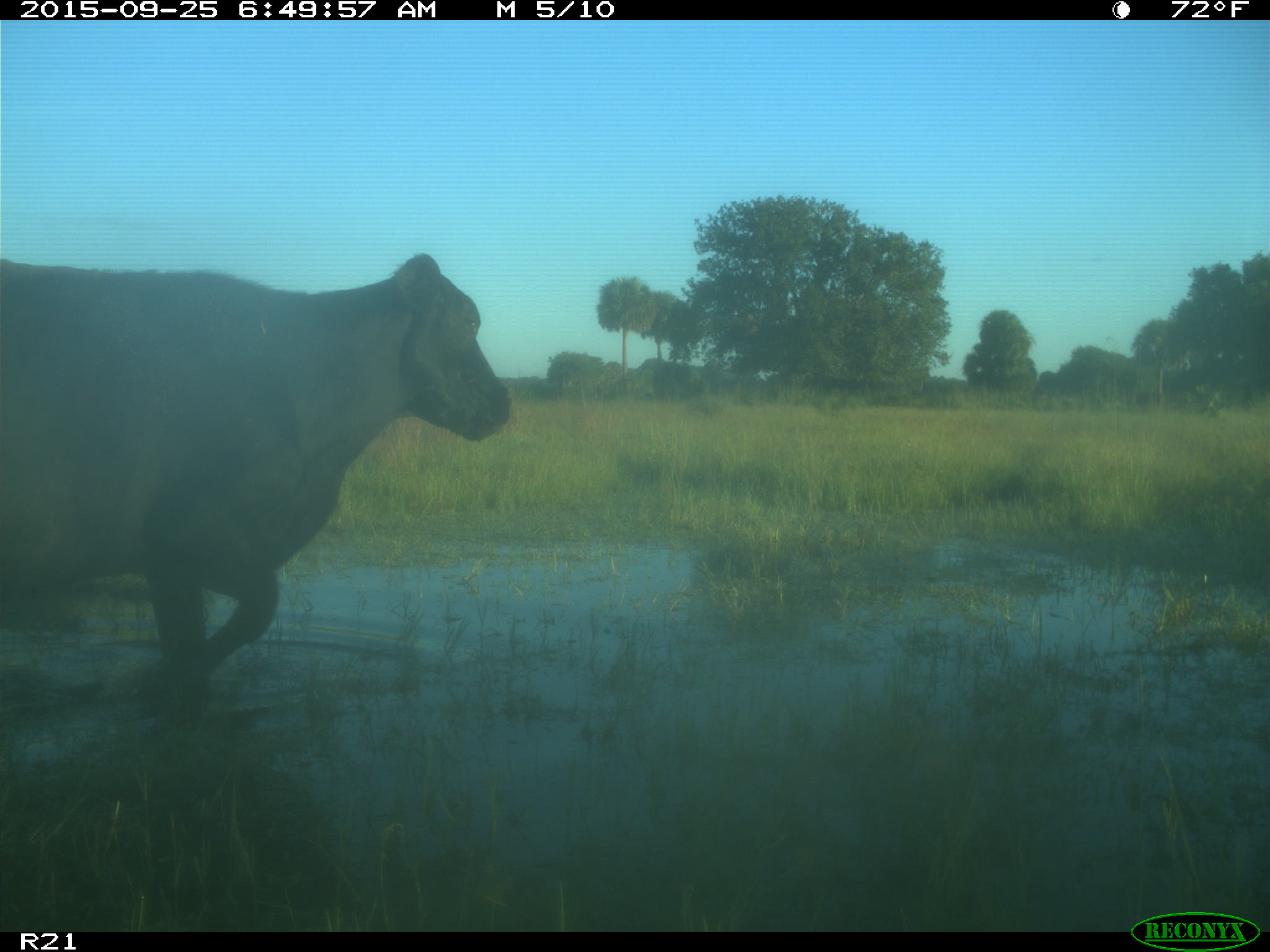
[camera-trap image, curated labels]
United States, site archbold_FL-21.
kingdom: Animalia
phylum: Chordata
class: Mammalia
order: Artiodactyla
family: Bovidae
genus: Bos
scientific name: Bos taurus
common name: domestic cow